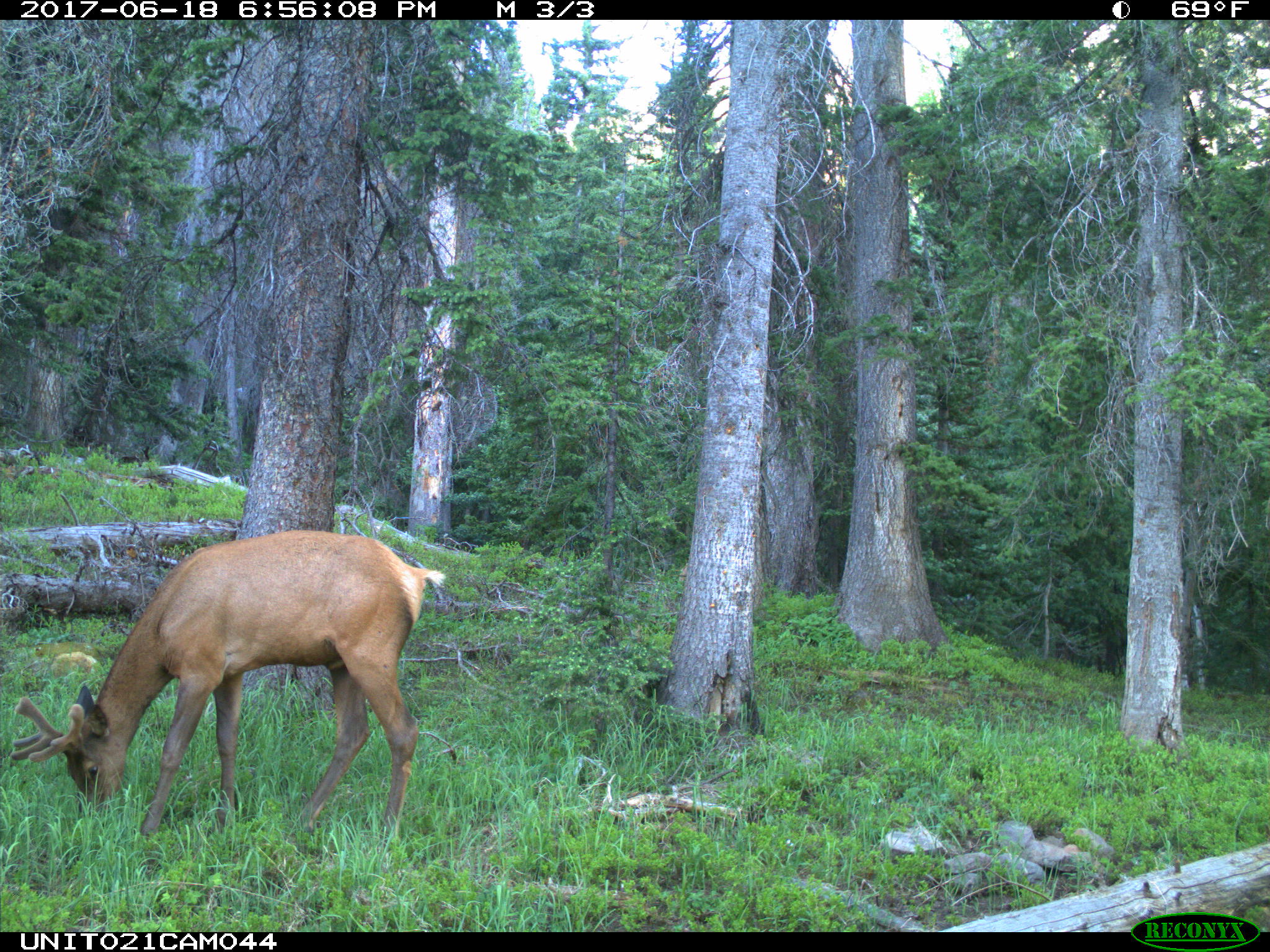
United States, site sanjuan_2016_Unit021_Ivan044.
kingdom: Animalia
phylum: Chordata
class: Mammalia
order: Artiodactyla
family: Cervidae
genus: Cervus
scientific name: Cervus elaphus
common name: red deer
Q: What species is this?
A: Cervus elaphus (red deer).